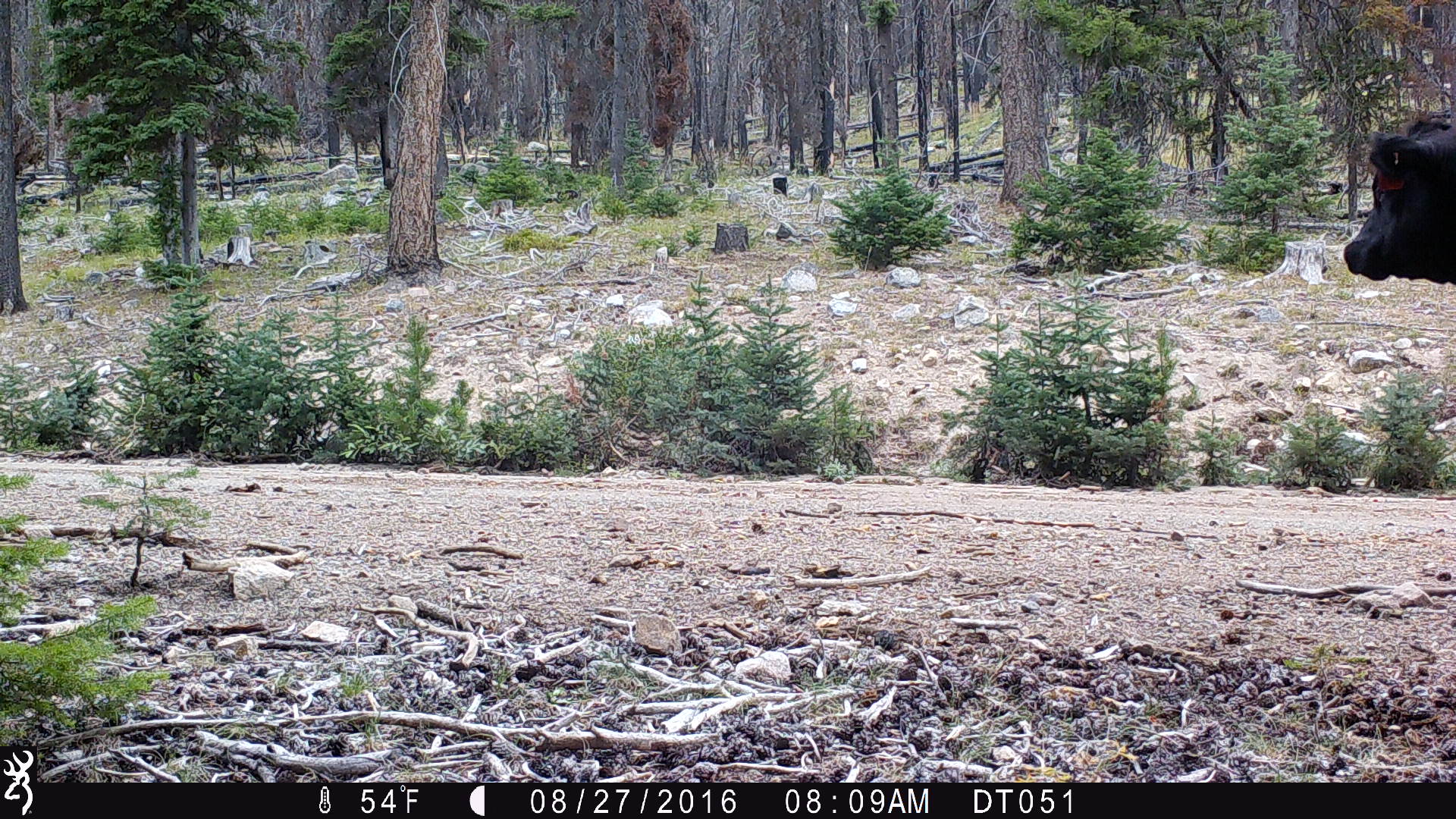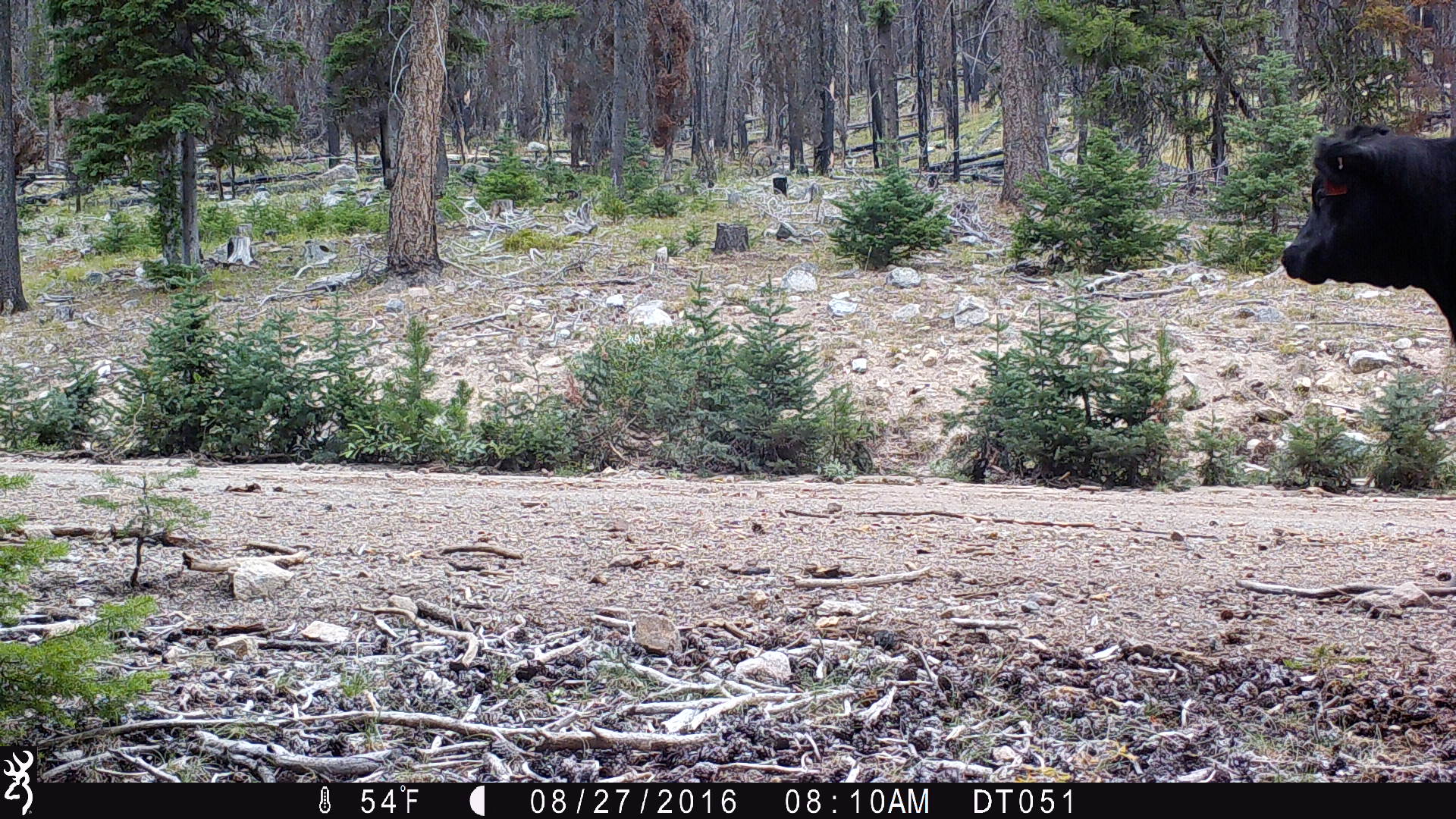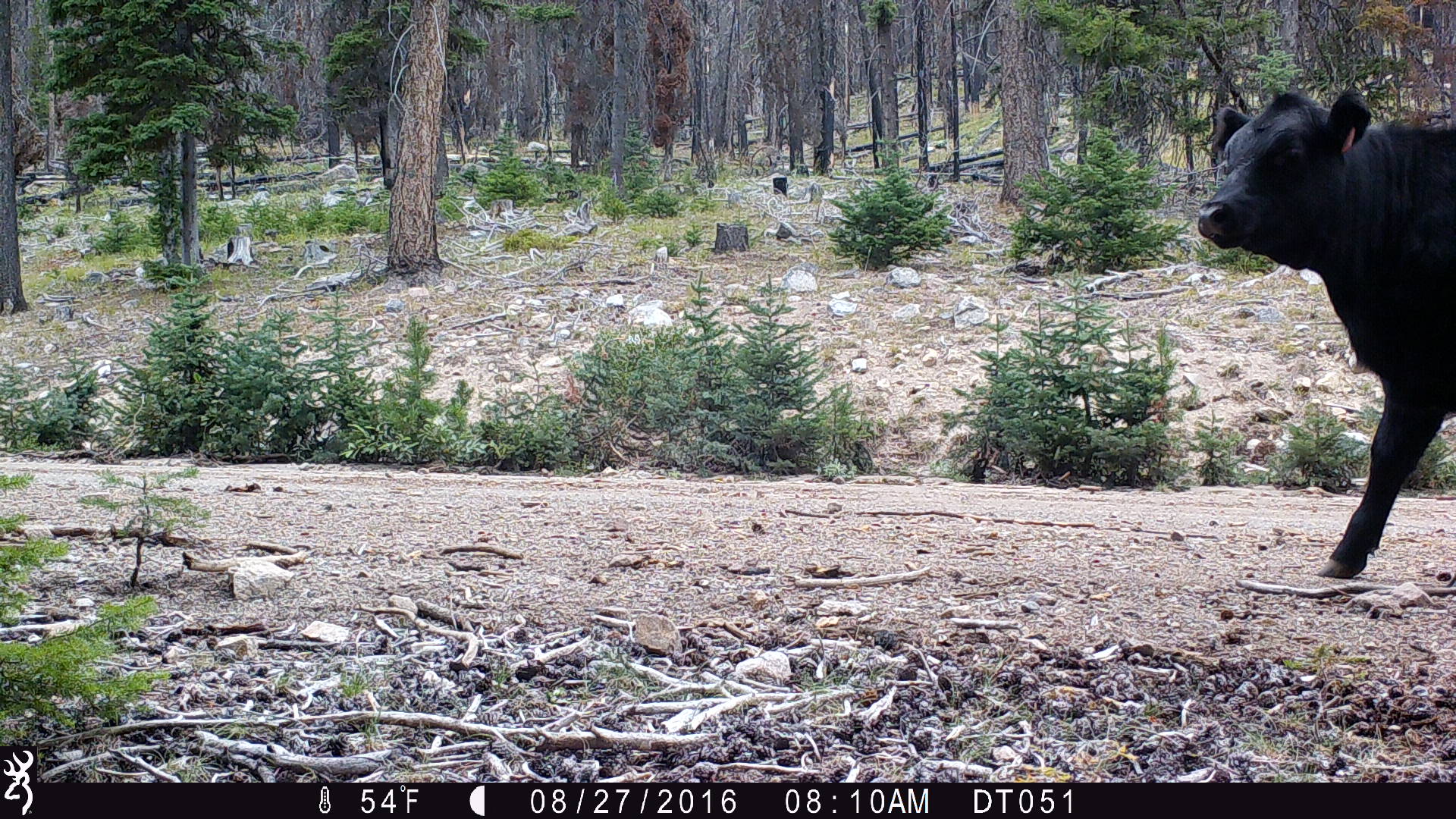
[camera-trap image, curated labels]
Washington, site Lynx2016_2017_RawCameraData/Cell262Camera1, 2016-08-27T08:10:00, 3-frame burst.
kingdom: Animalia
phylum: Chordata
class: Mammalia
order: Artiodactyla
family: Bovidae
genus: Bos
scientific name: Bos taurus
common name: domestic cattle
Domestic cattle (Bos taurus). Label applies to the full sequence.